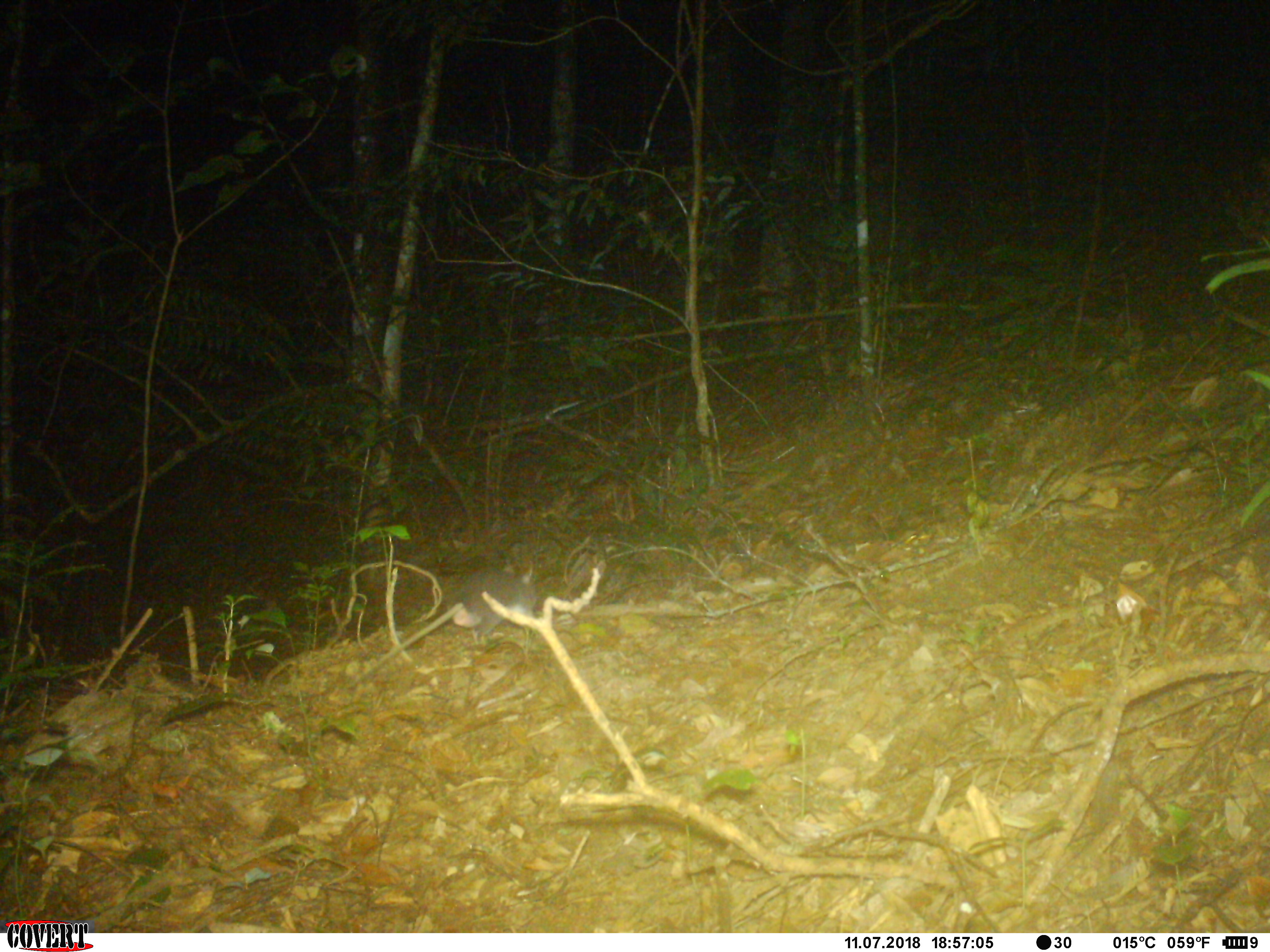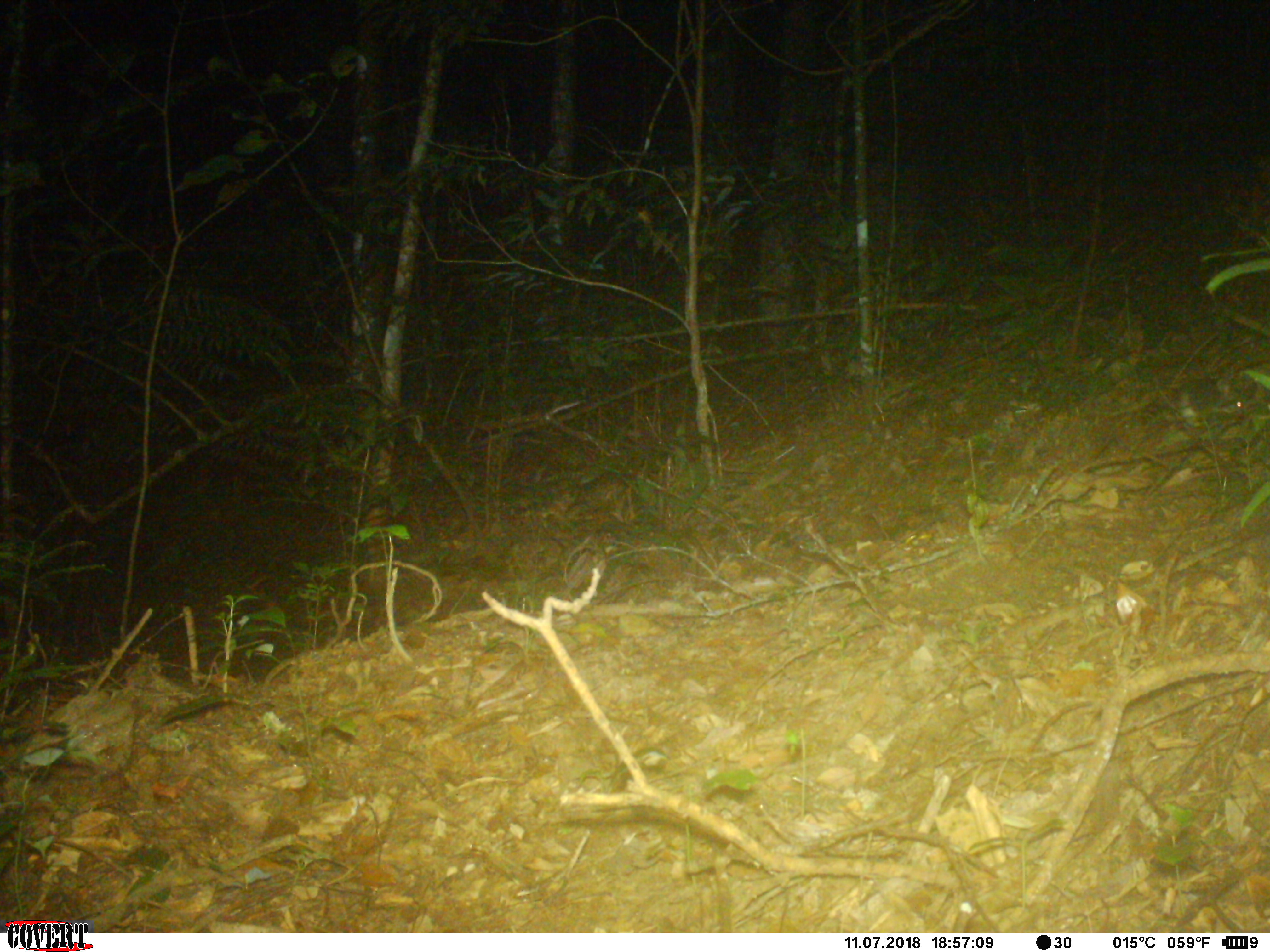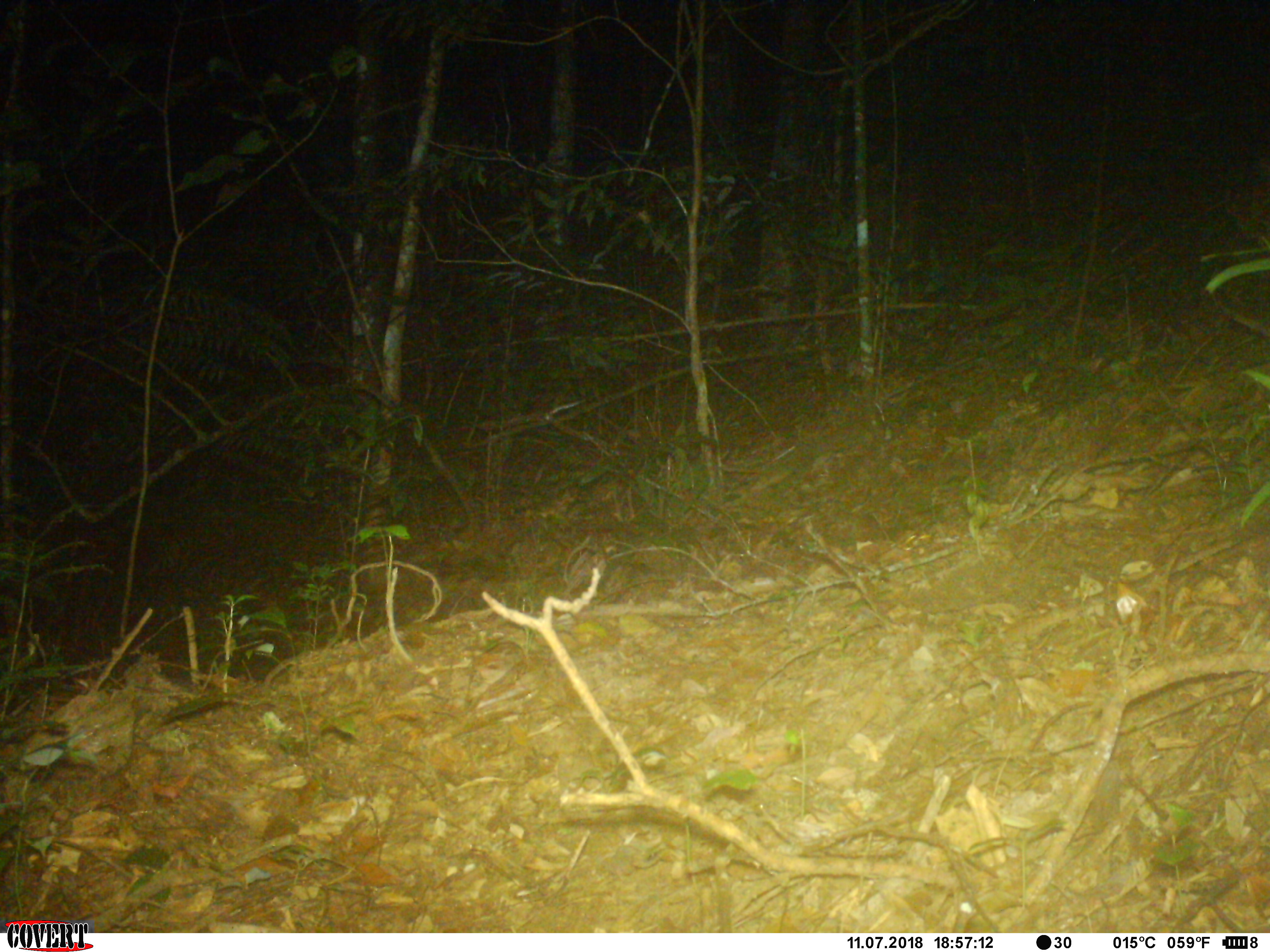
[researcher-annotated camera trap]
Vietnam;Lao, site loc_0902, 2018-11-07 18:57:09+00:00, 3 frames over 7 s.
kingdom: Animalia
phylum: Chordata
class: Mammalia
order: Rodentia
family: Muridae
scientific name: Muridae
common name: old-world mice and rats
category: unidentified murid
Unidentified murid (old-world mice and rats) (Muridae). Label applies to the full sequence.